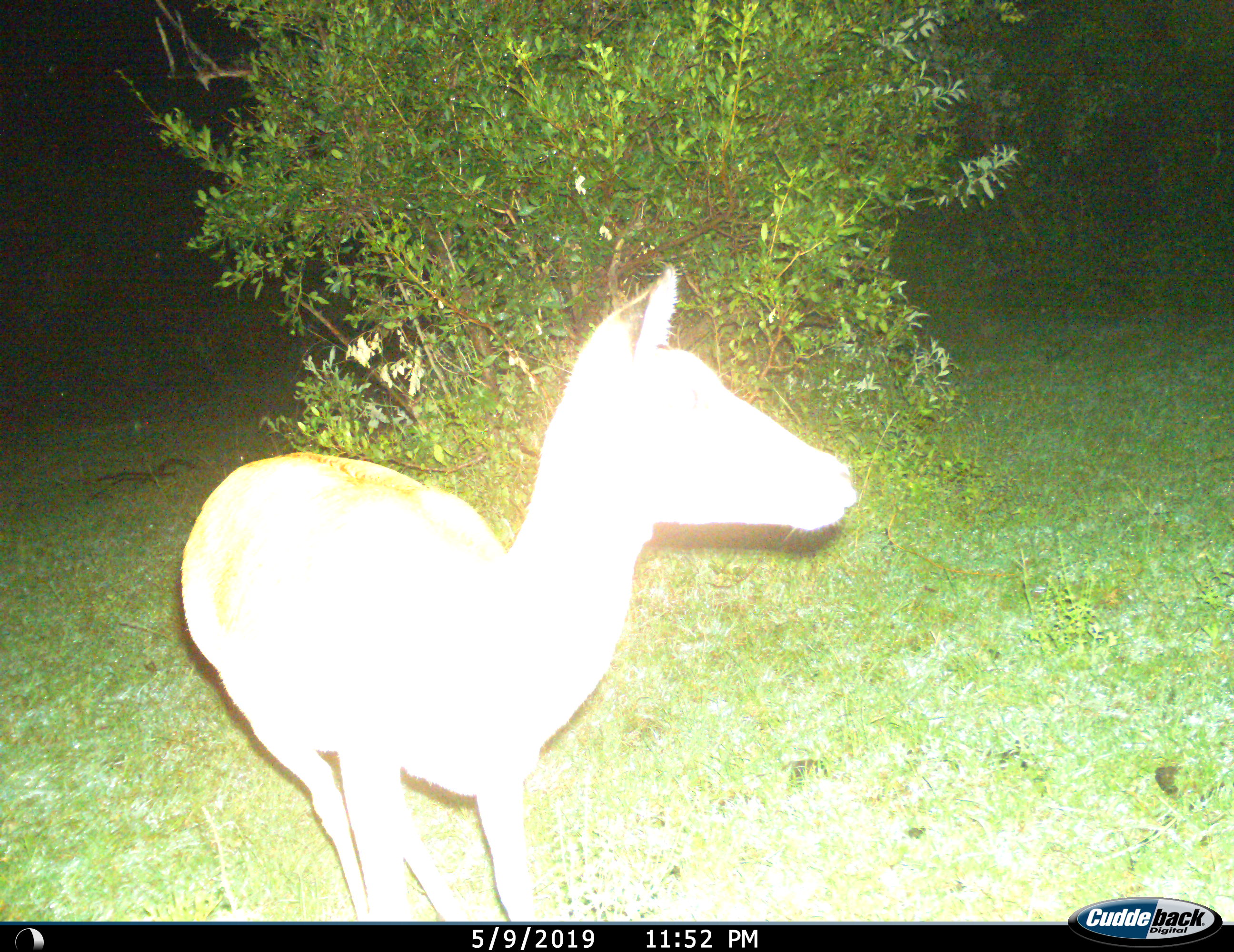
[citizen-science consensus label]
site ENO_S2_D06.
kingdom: Animalia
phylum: Chordata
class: Mammalia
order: Artiodactyla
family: Bovidae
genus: Aepyceros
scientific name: Aepyceros melampus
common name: impala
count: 1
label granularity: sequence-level